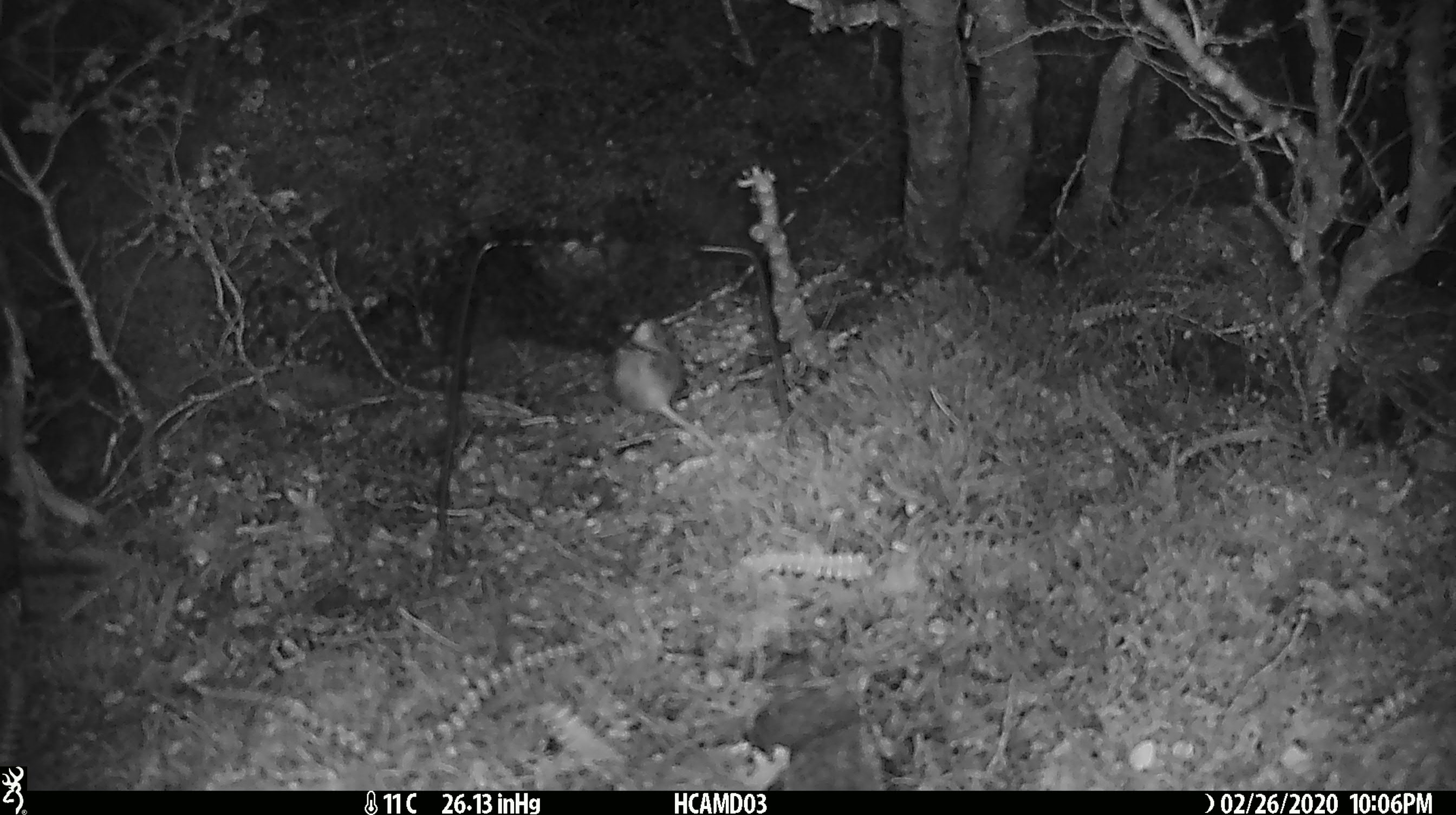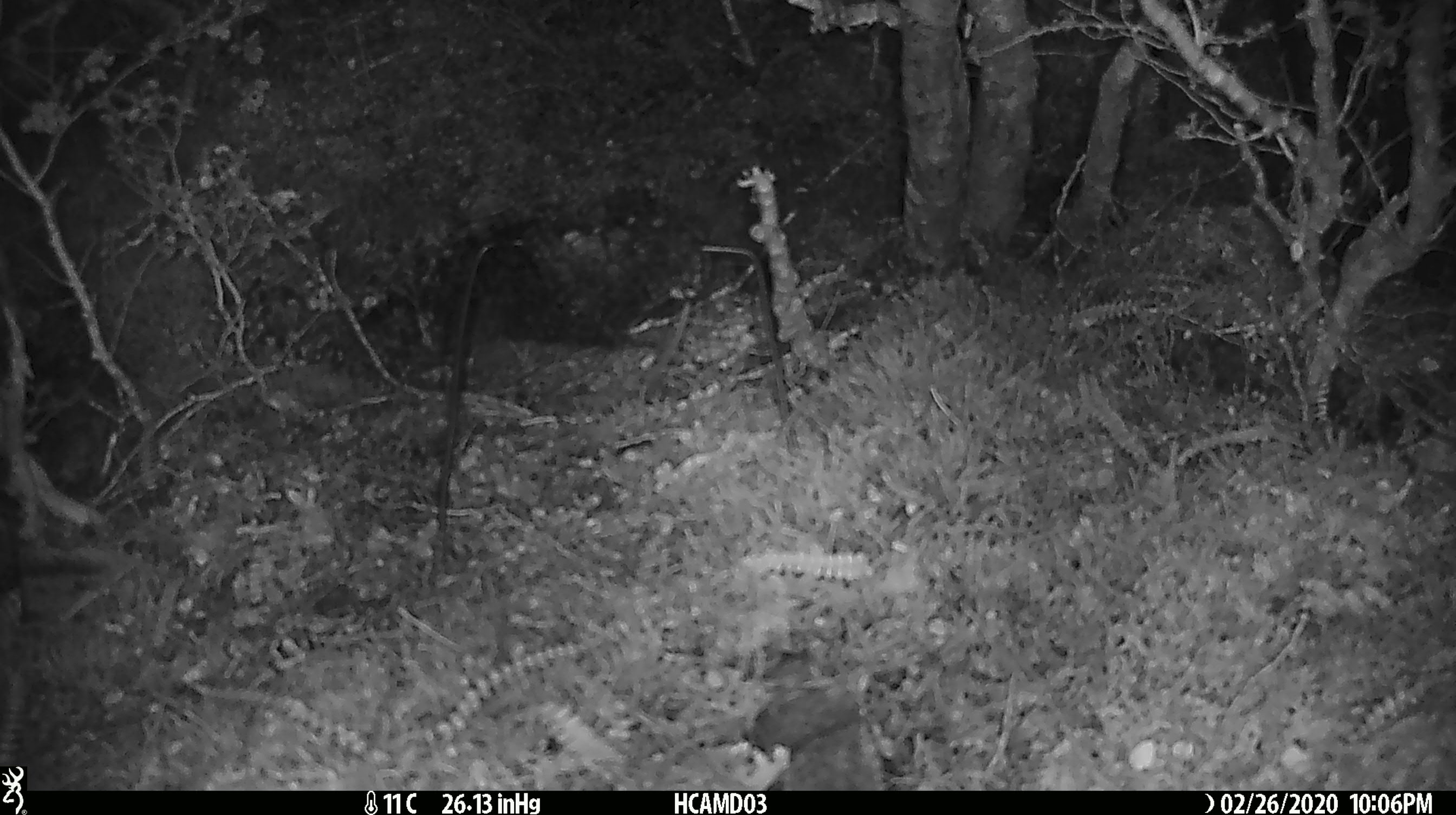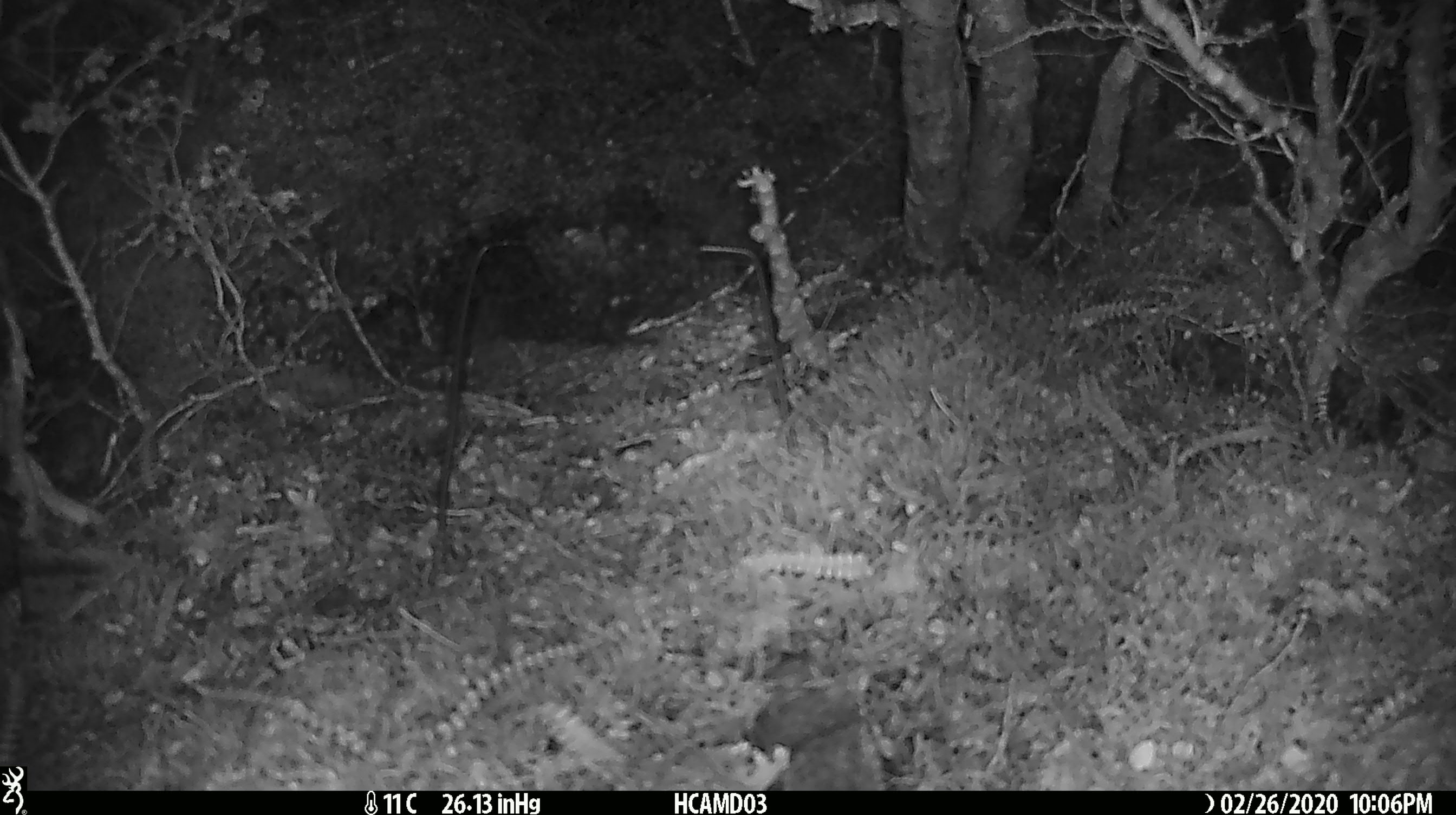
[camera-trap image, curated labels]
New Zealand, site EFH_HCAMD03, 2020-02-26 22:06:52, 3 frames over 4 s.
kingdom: Animalia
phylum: Chordata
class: Mammalia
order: Rodentia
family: Muridae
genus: Mus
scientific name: Mus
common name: mouse